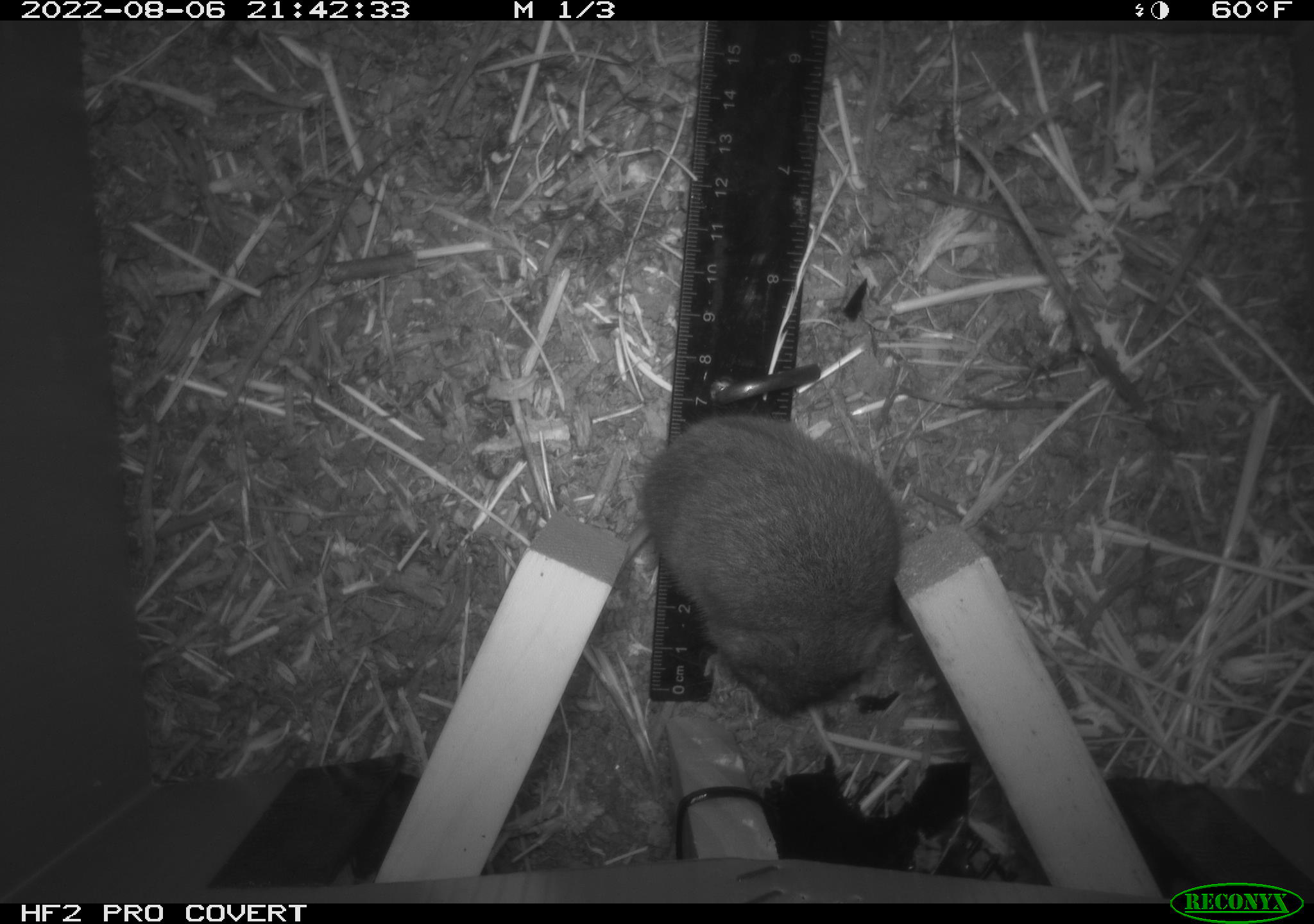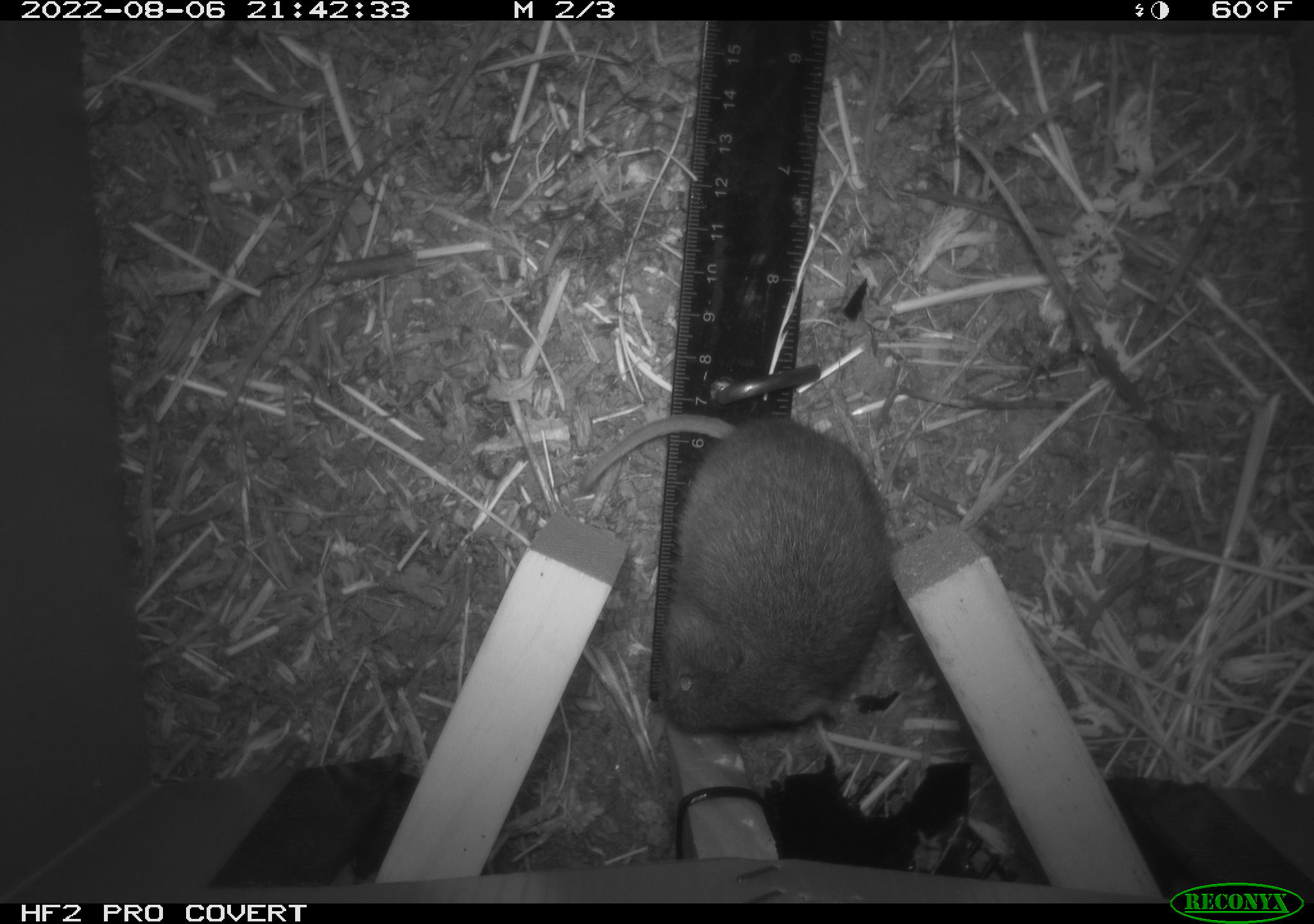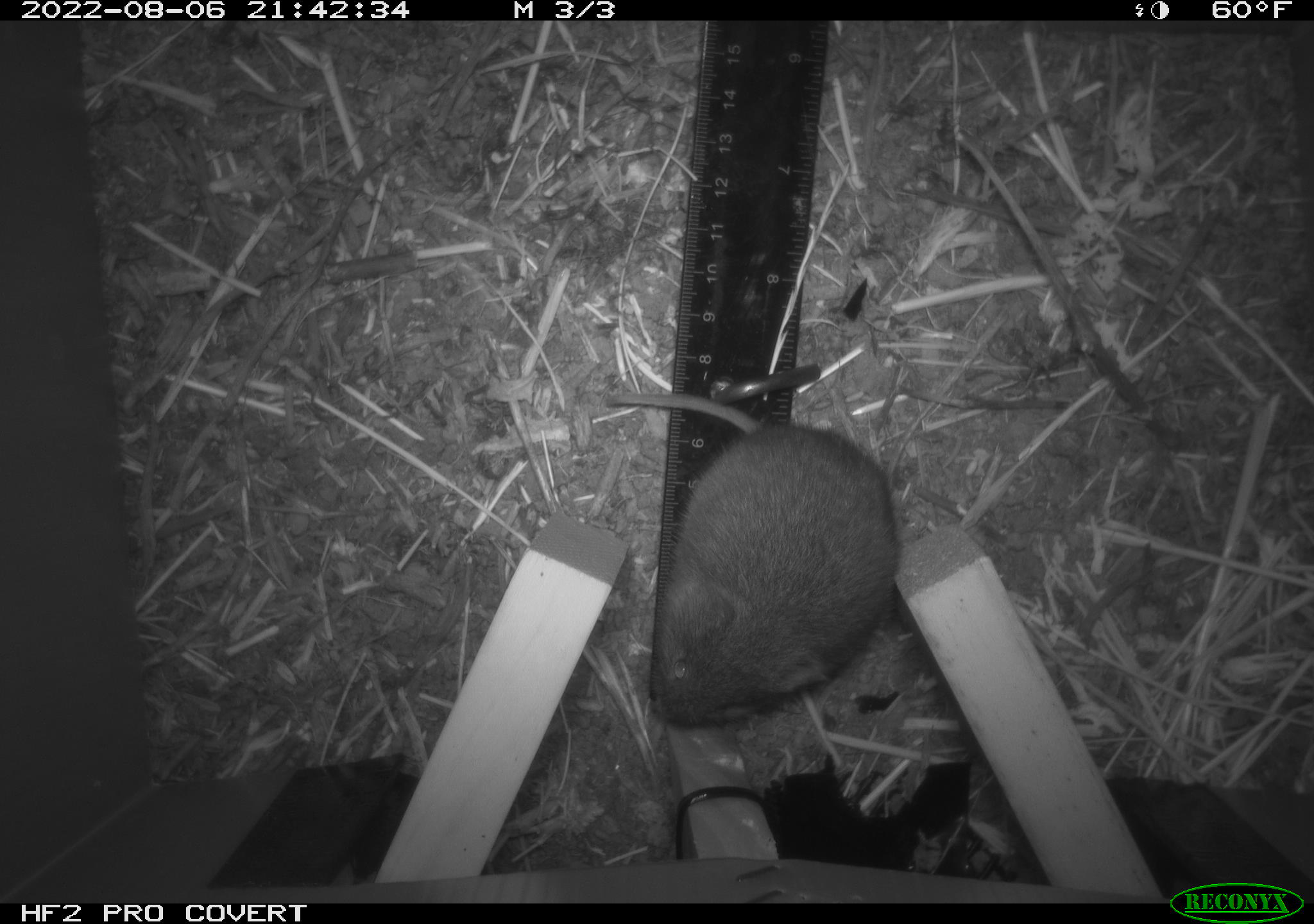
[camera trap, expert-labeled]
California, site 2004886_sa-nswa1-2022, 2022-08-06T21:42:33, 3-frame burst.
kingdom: Animalia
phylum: Chordata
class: Mammalia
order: Rodentia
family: Cricetidae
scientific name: Cricetidae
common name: hamsters, voles, lemmings, and allies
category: cricetidae family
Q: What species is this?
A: Cricetidae family (hamsters, voles, lemmings, and allies) (Cricetidae).